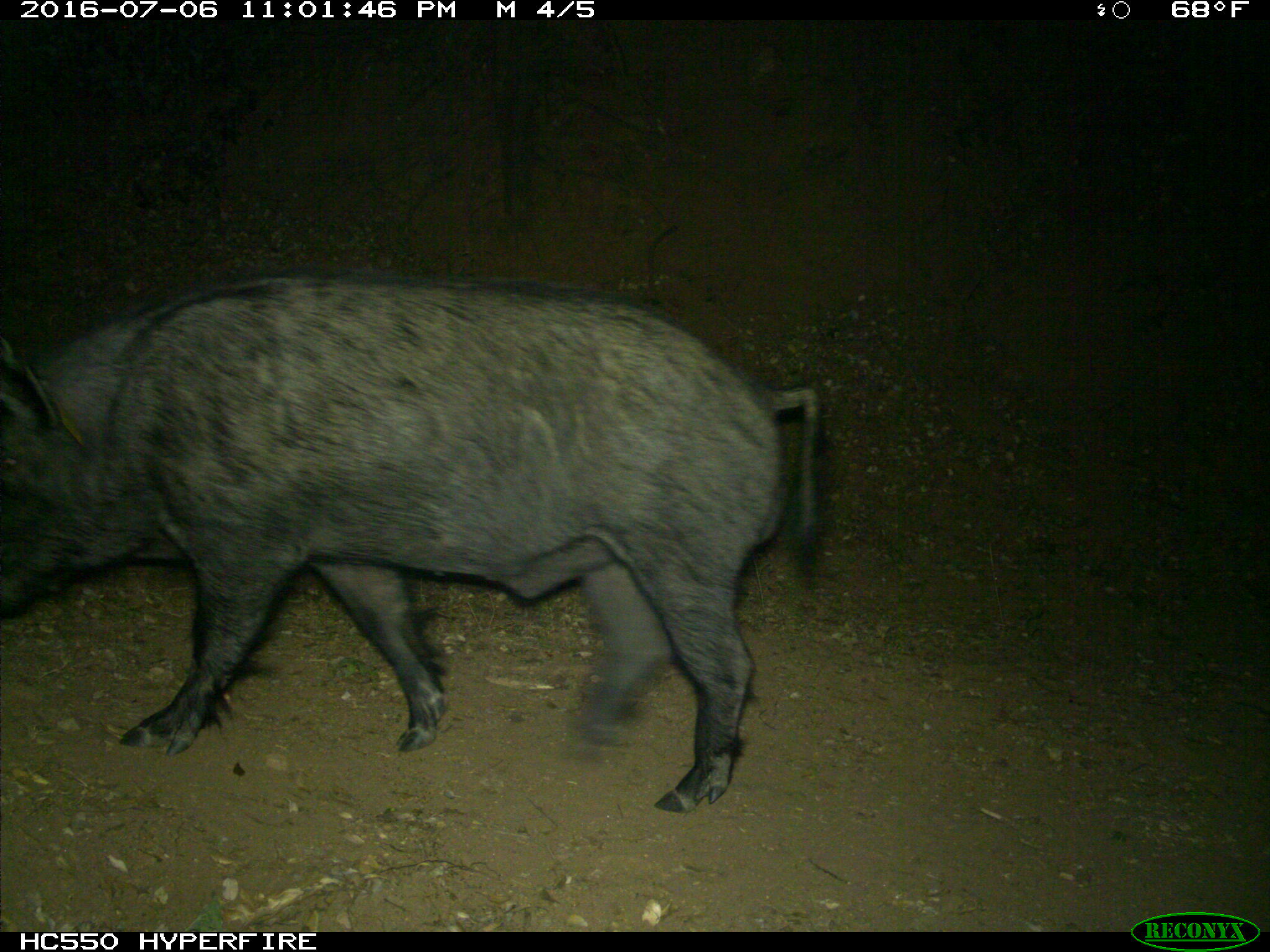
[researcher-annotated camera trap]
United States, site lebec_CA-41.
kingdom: Animalia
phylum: Chordata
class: Mammalia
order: Artiodactyla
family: Suidae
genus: Sus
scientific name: Sus scrofa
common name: wild boar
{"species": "Sus scrofa (wild boar)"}